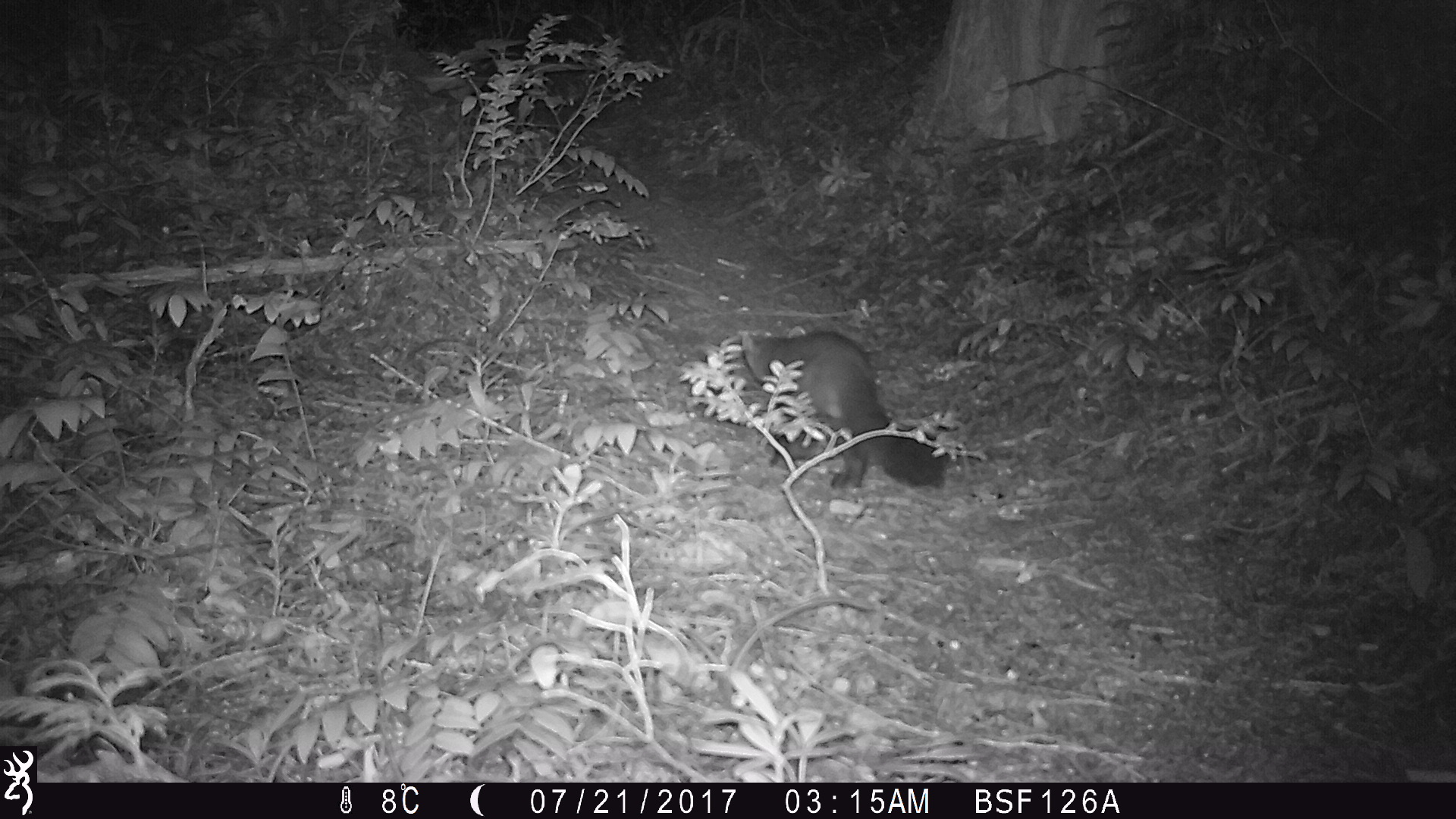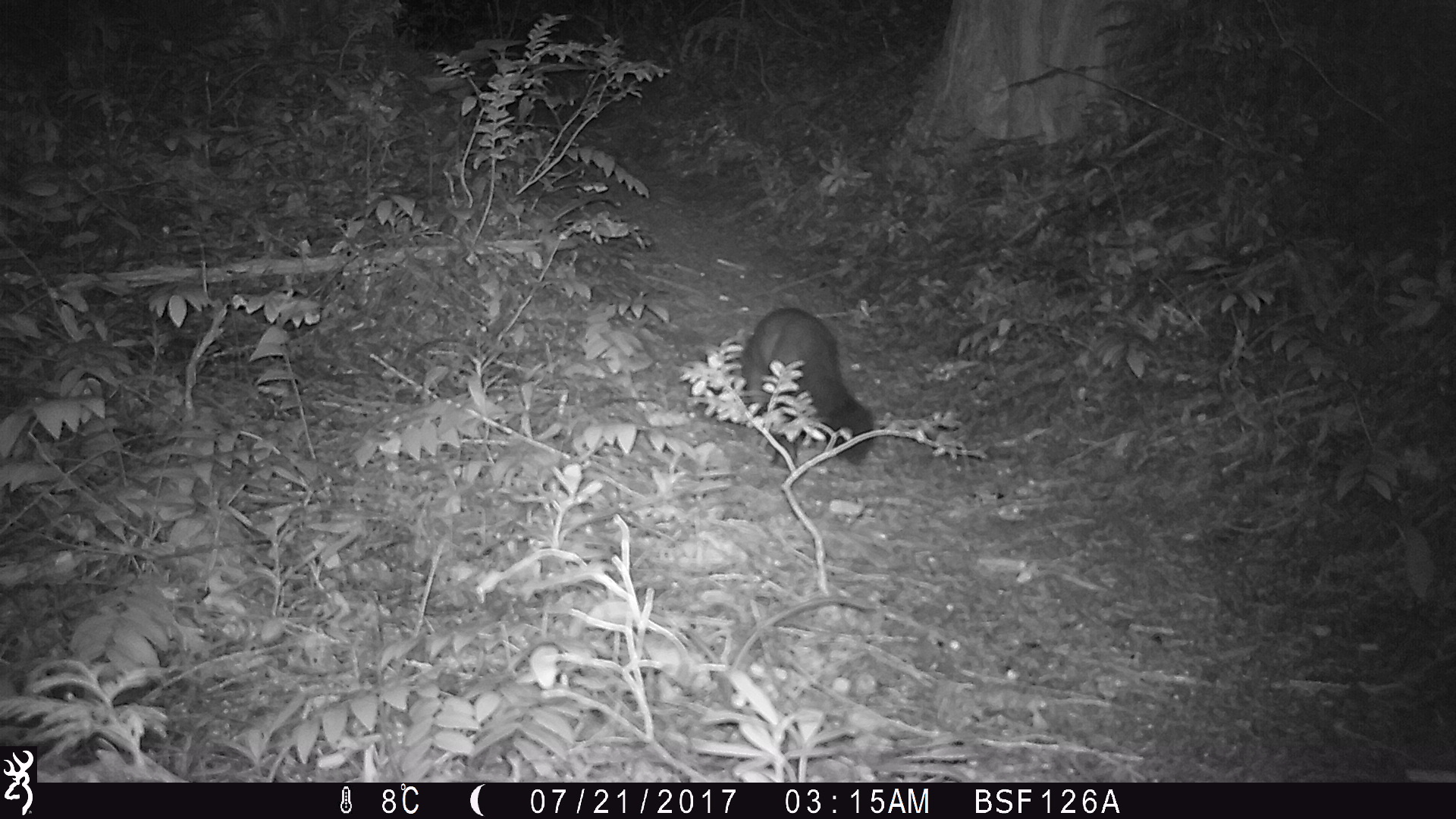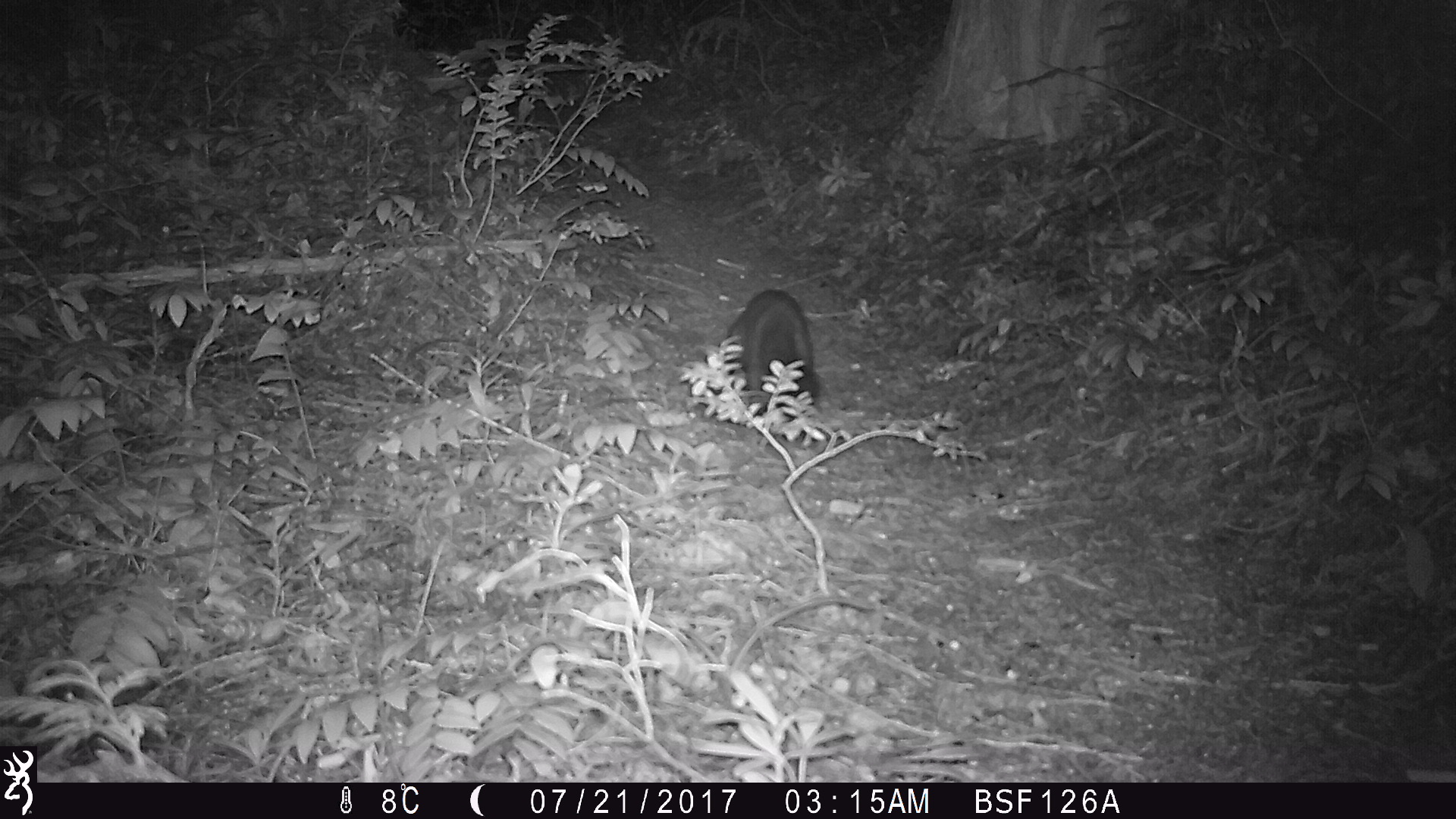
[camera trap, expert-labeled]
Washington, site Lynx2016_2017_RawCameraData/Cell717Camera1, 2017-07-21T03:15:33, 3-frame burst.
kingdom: Animalia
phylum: Chordata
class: Mammalia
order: Carnivora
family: Mustelidae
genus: Martes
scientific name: Martes americana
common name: american marten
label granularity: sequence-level